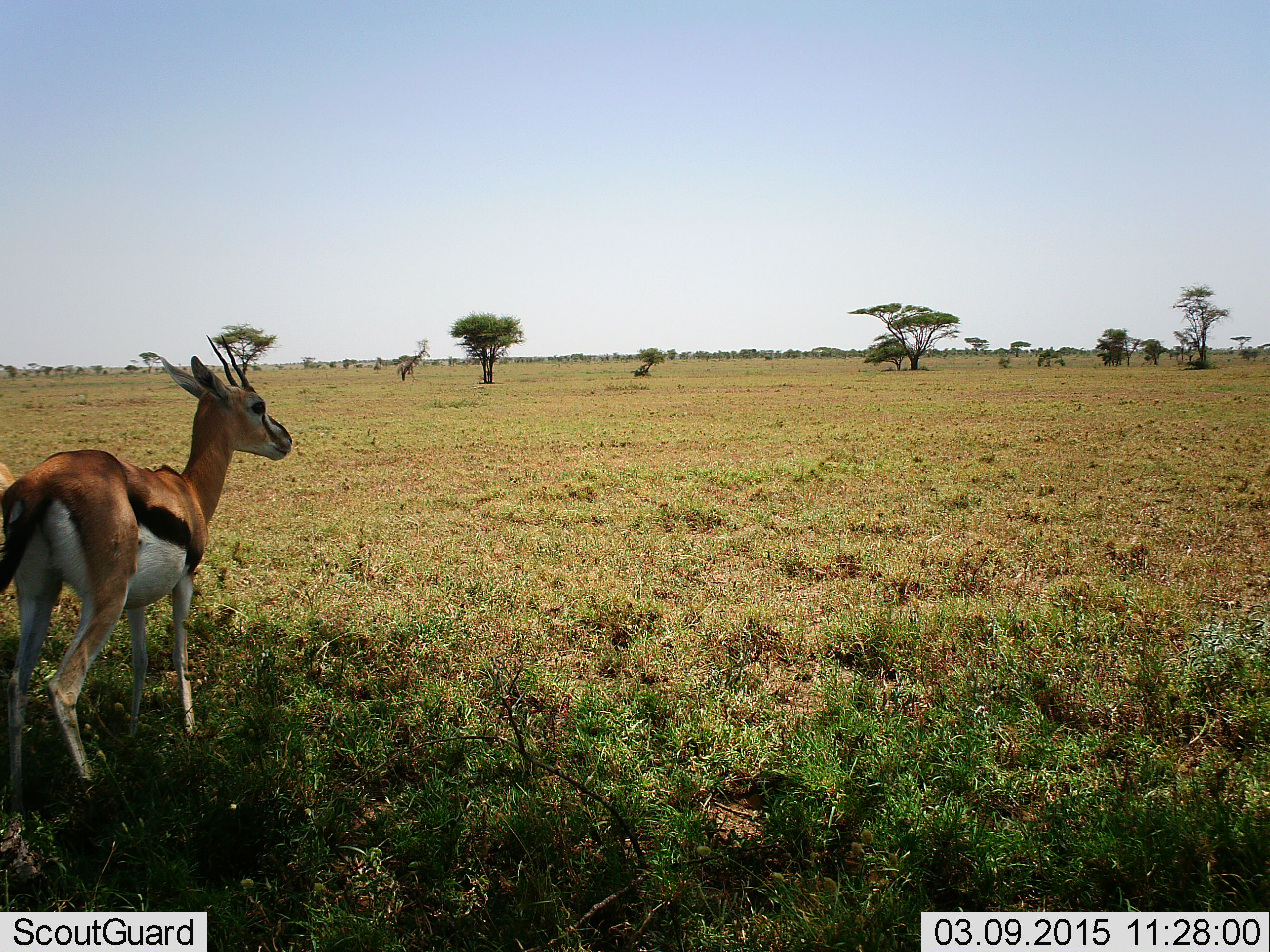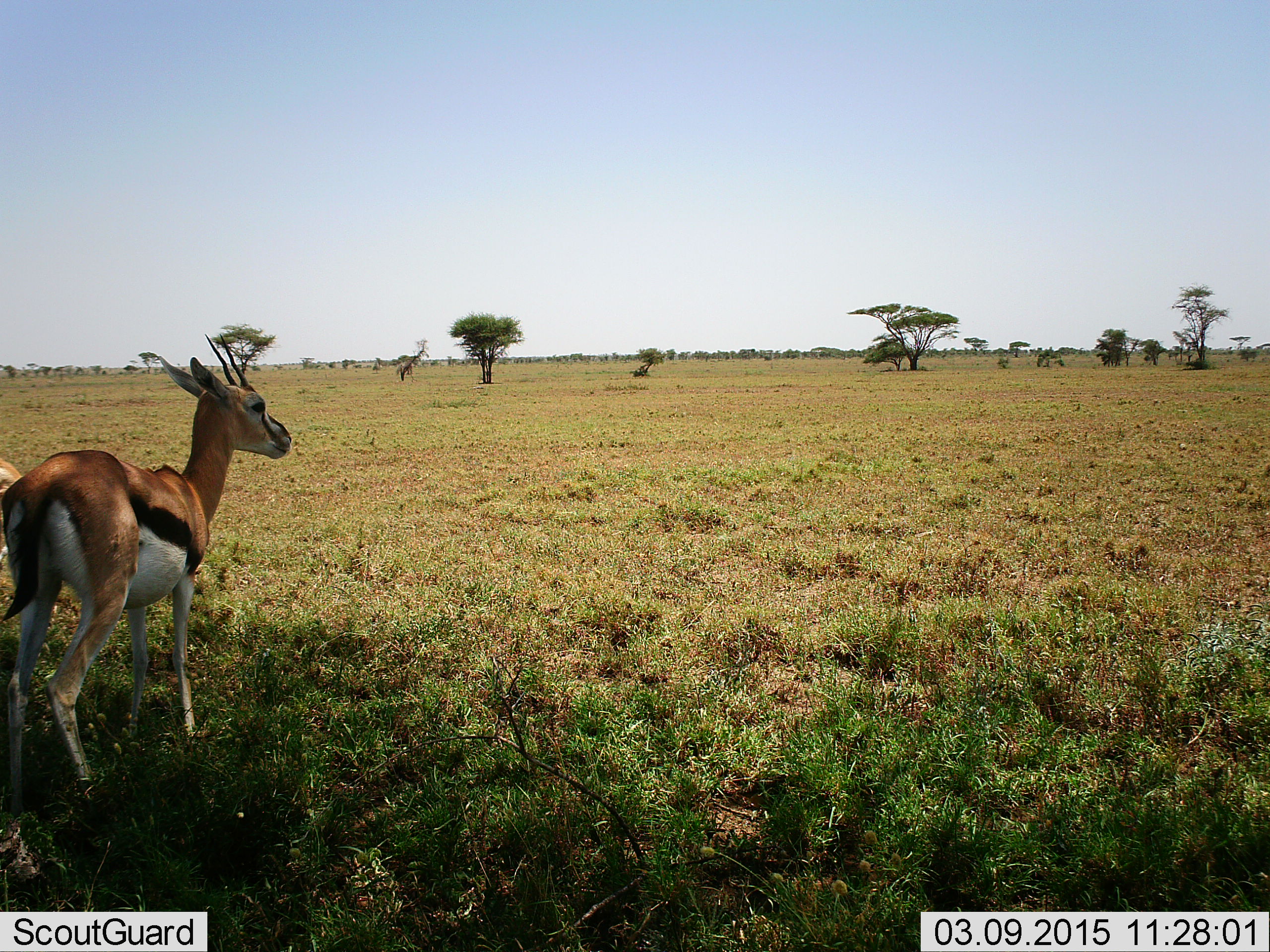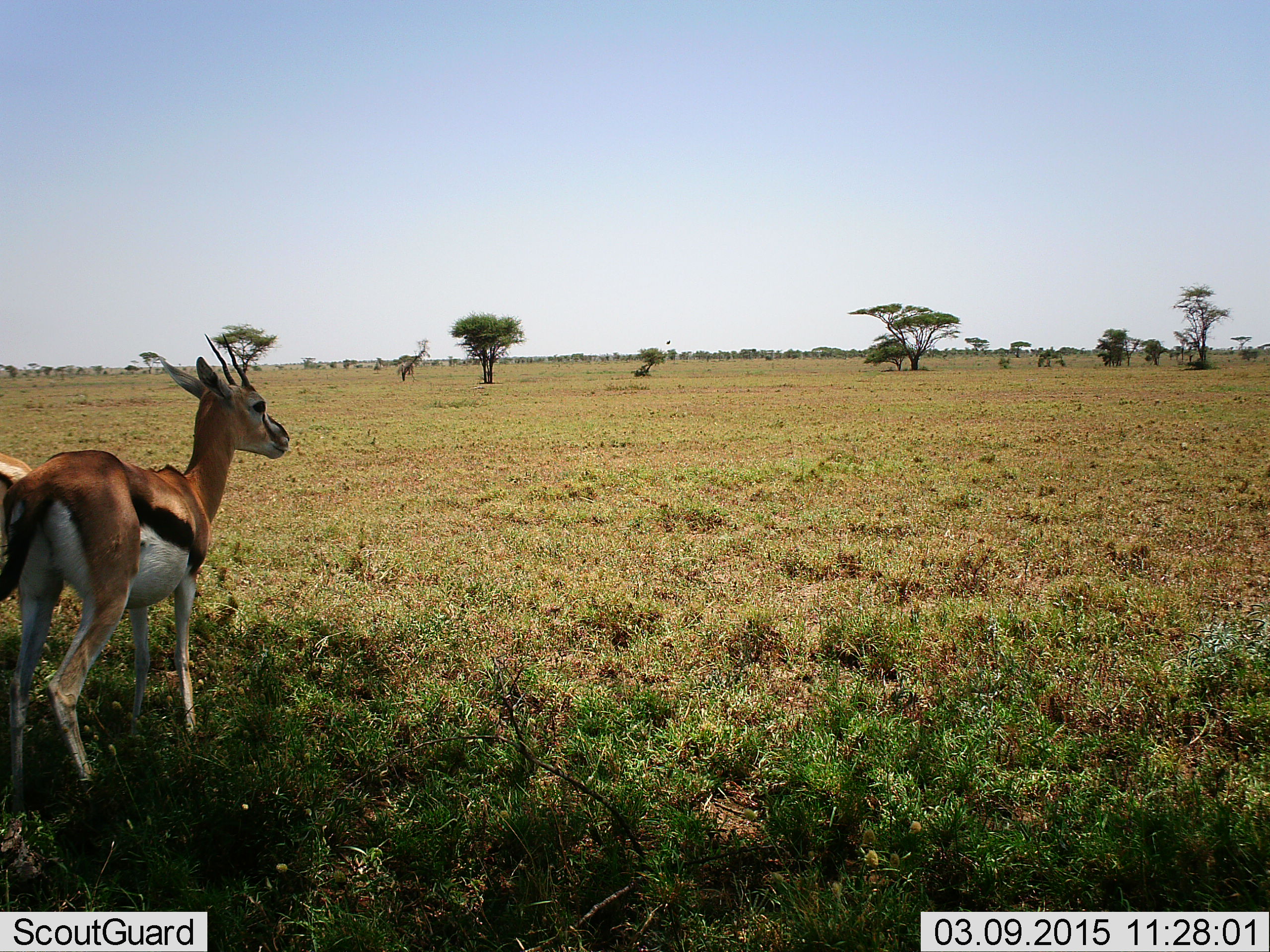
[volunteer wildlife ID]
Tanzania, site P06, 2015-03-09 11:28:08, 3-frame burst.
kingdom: Animalia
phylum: Chordata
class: Mammalia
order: Artiodactyla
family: Bovidae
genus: Eudorcas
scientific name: Eudorcas thomsonii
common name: thomson's gazelle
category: gazellethomsons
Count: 2.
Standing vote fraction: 90%.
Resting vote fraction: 0%.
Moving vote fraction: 10%.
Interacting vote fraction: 0%.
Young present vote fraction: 0%.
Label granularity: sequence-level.